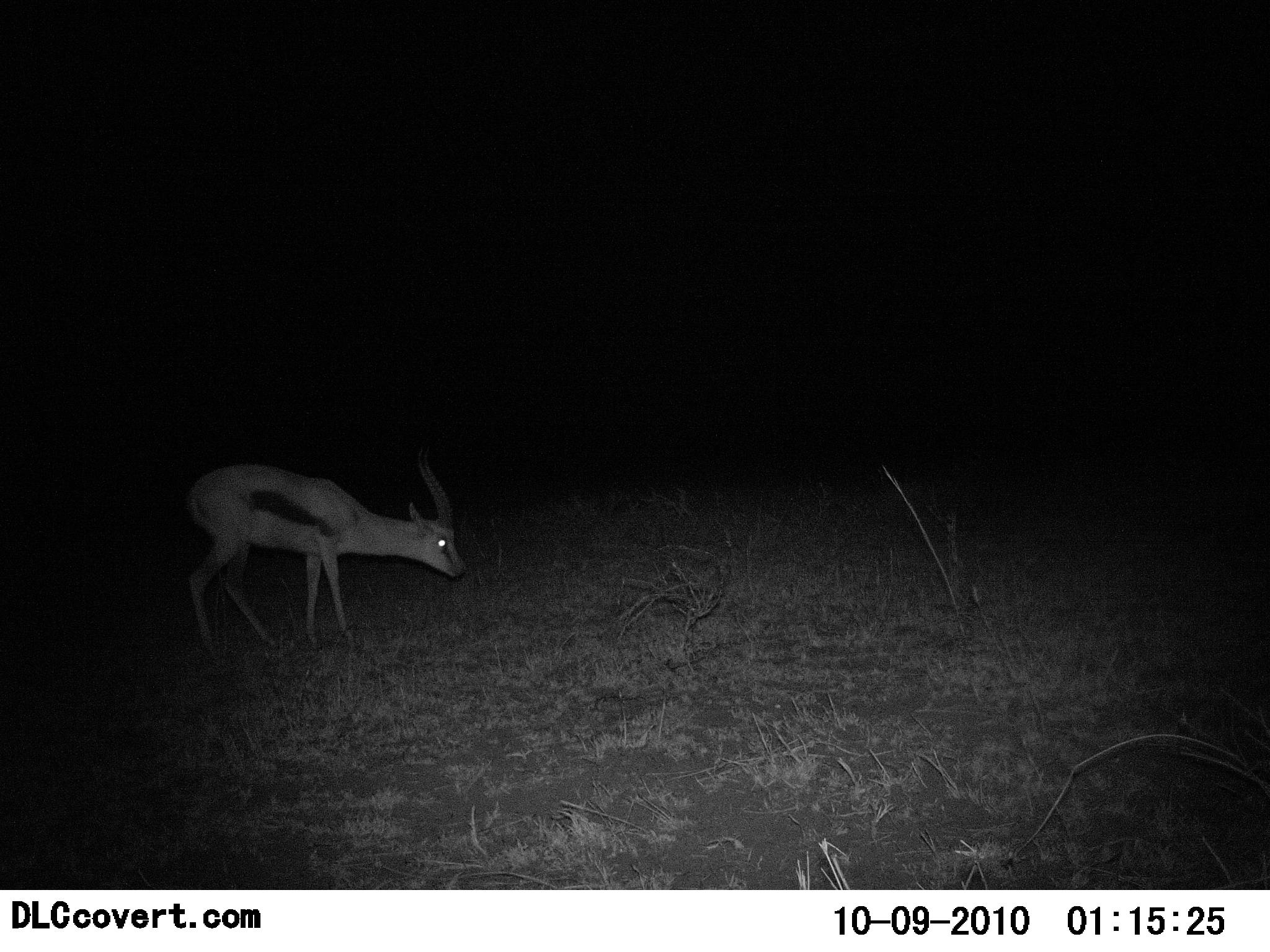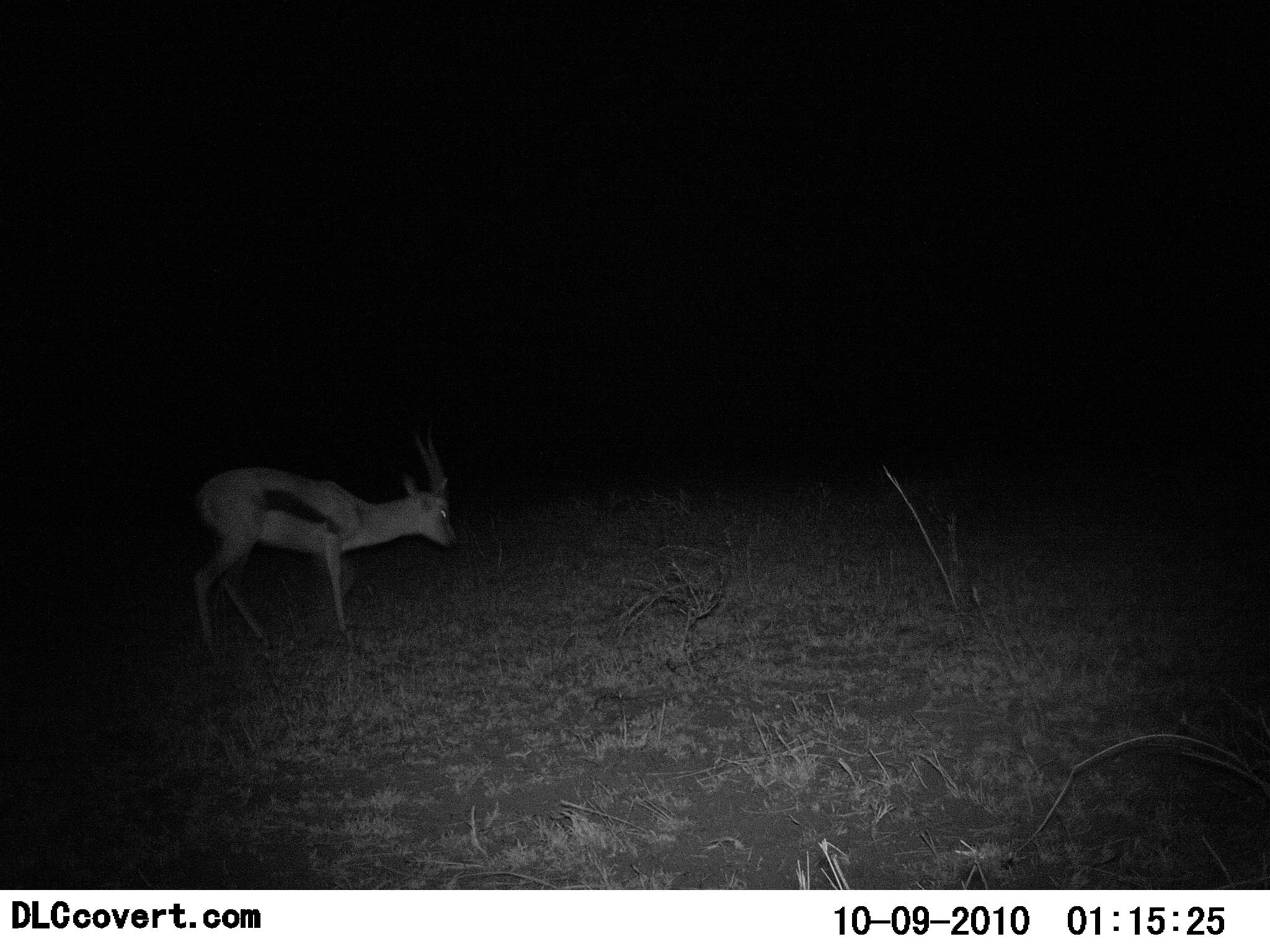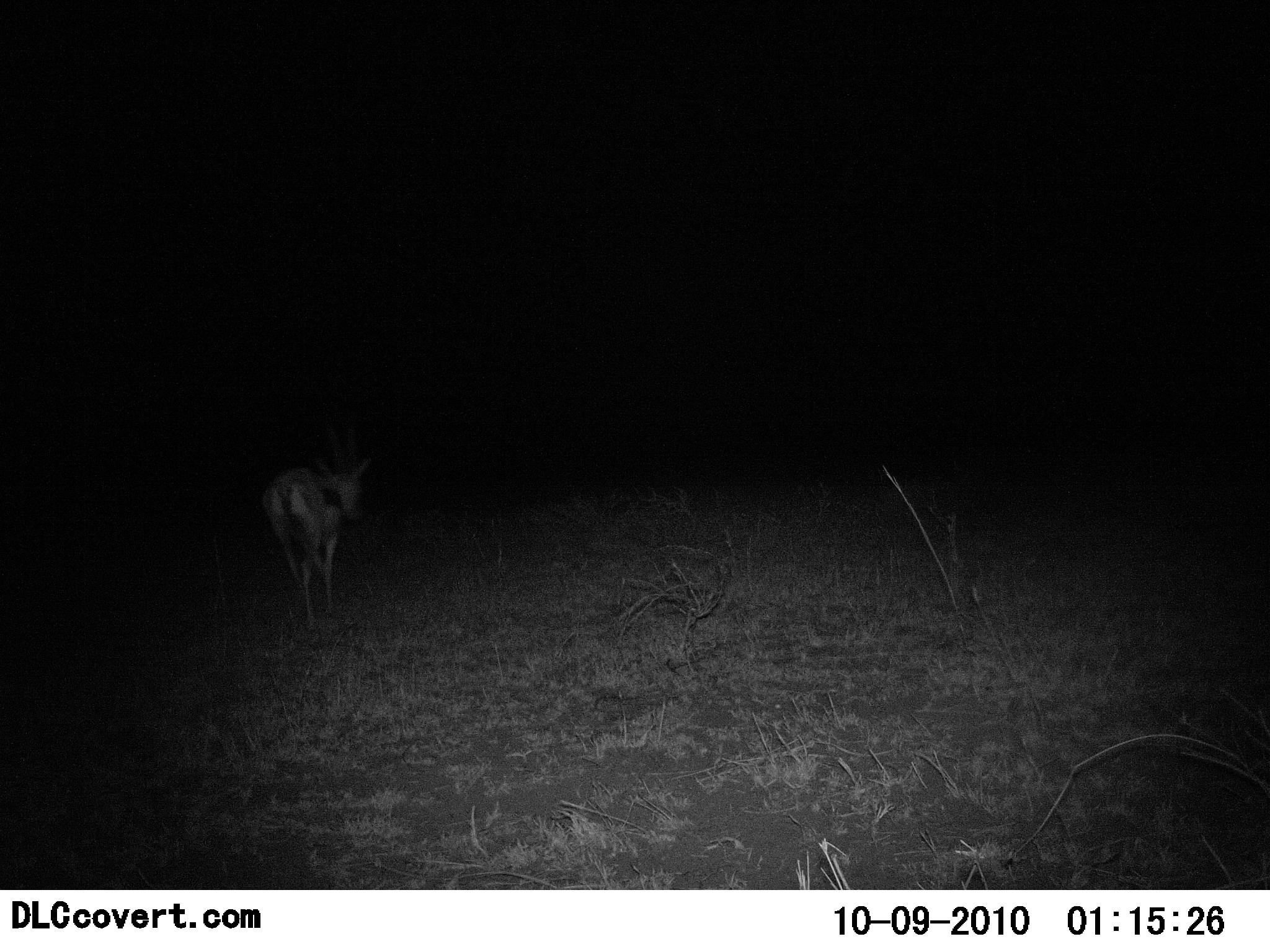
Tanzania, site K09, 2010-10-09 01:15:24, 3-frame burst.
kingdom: Animalia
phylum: Chordata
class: Mammalia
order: Artiodactyla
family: Bovidae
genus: Eudorcas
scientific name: Eudorcas thomsonii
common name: thomson's gazelle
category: gazellethomsons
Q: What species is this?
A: Gazellethomsons (thomson's gazelle) (Eudorcas thomsonii).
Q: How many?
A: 1.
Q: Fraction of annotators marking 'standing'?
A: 47%.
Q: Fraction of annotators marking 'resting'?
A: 0%.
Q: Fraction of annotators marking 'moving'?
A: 53%.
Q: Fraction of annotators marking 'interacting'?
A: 0%.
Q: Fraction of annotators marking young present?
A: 0%.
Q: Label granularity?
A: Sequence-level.